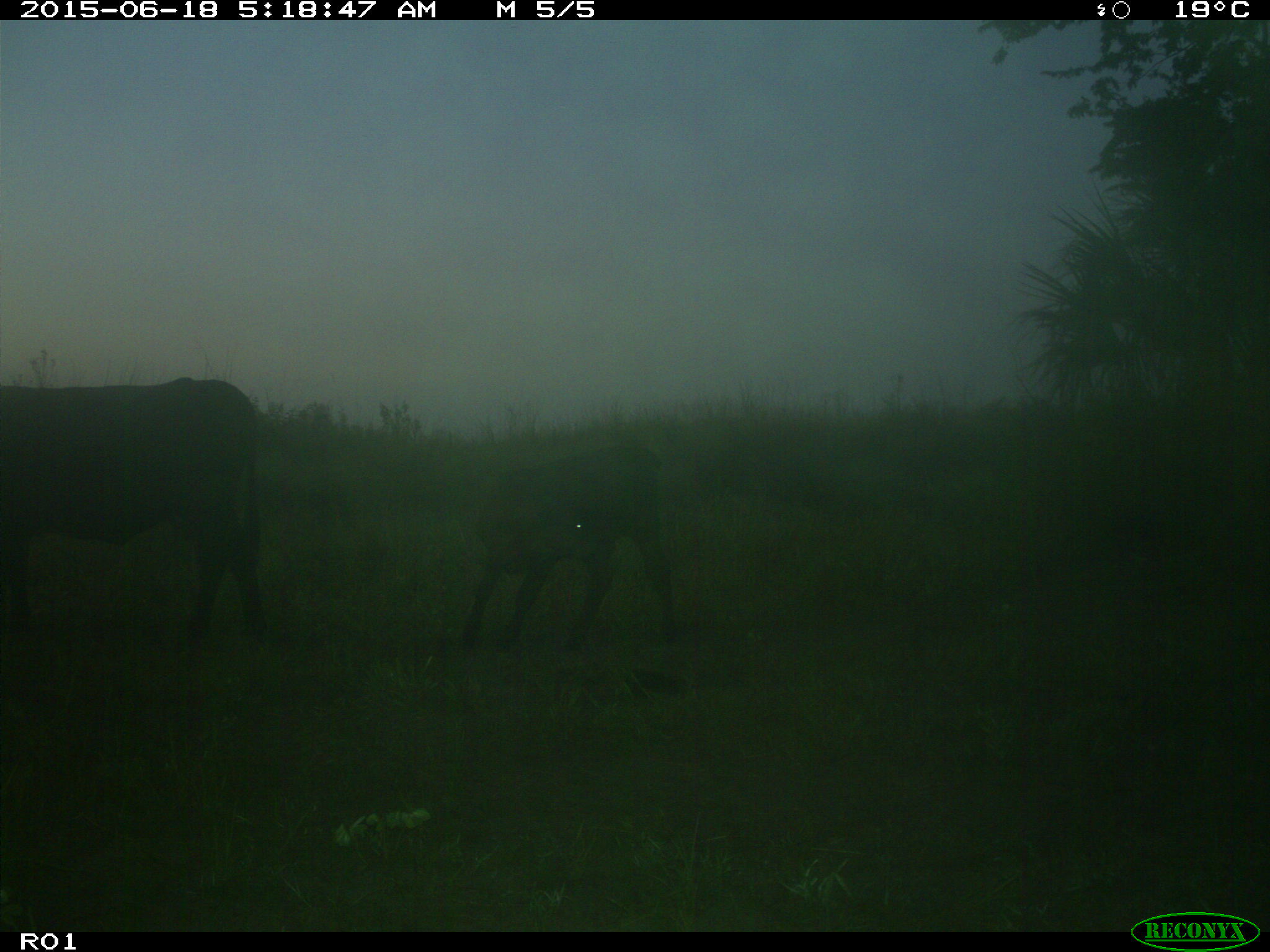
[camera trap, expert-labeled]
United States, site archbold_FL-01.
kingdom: Animalia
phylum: Chordata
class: Mammalia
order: Artiodactyla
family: Bovidae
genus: Bos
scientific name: Bos taurus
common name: domestic cow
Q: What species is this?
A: Bos taurus (domestic cow).